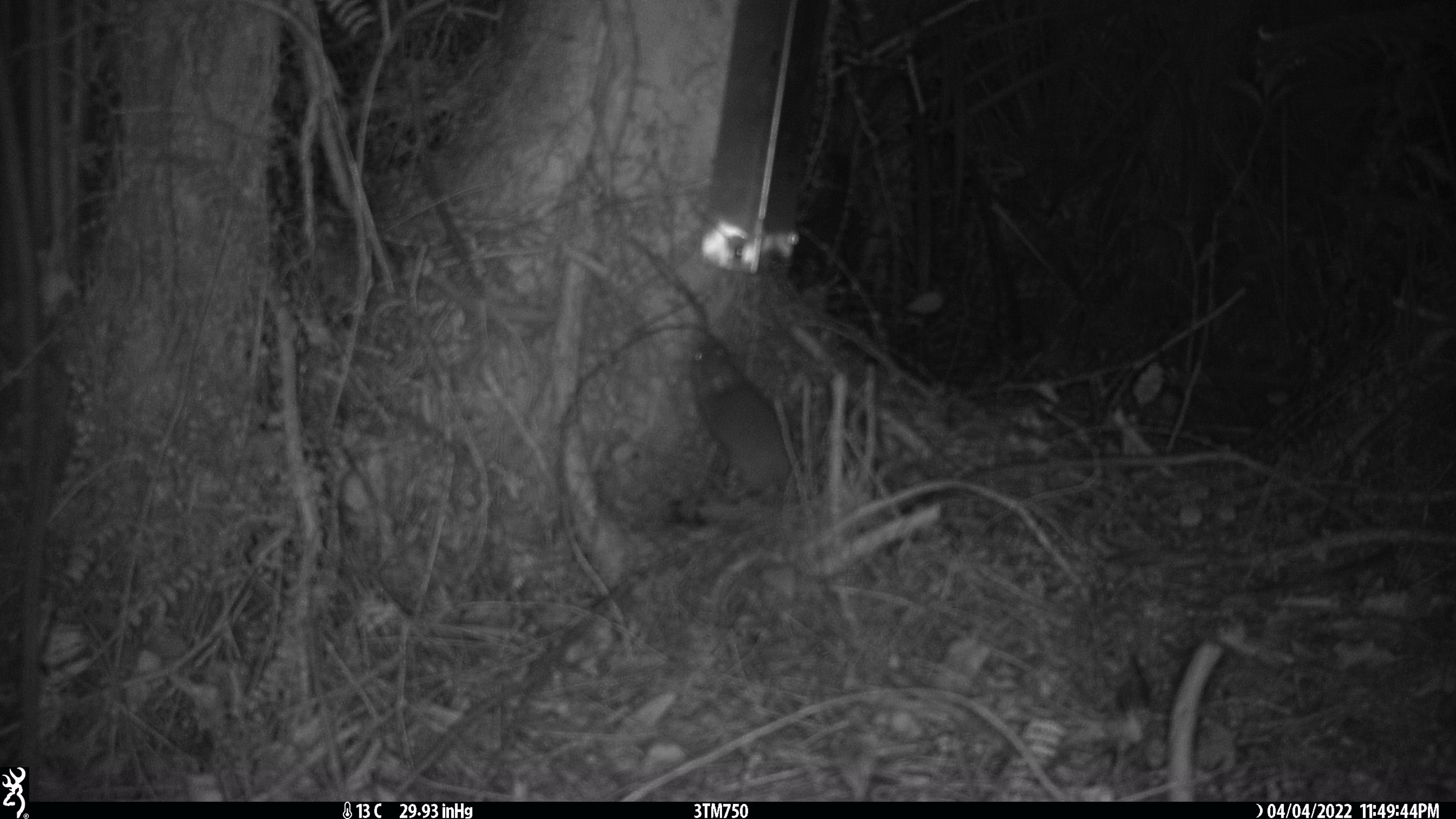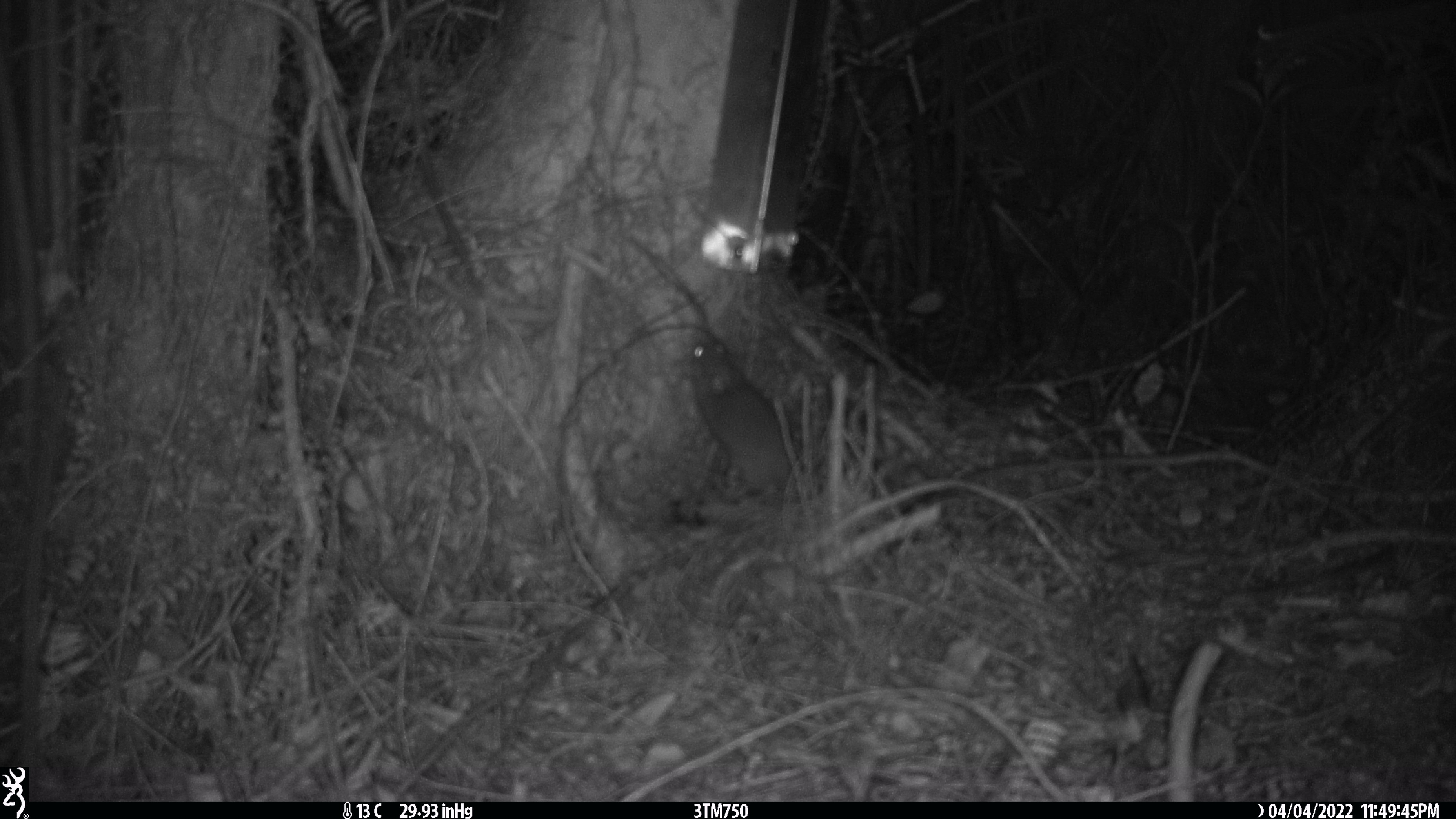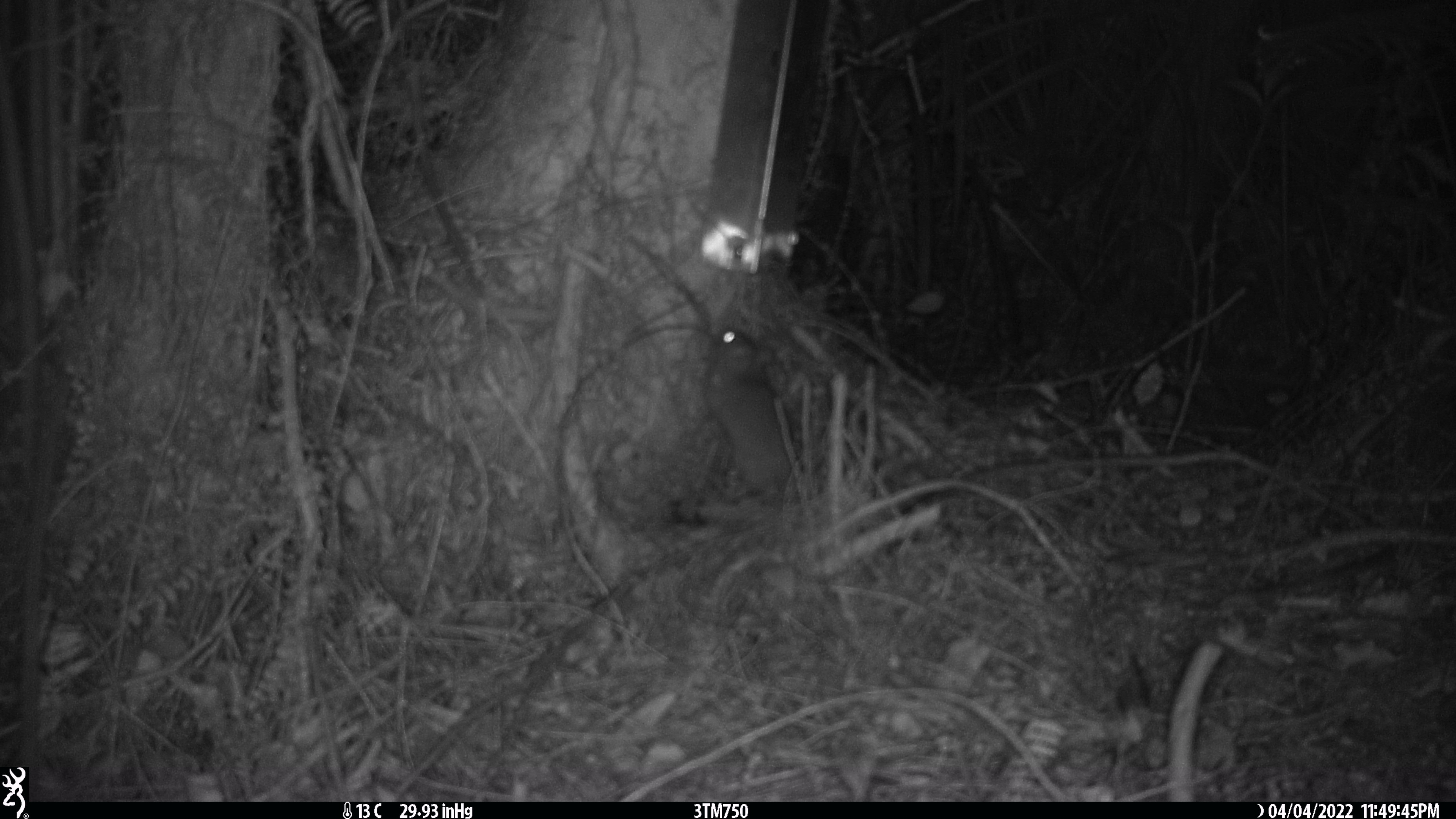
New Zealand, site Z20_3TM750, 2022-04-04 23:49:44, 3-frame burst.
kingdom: Animalia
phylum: Chordata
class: Mammalia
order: Rodentia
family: Muridae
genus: Rattus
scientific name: Rattus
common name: rat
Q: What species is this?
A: Rat (Rattus).